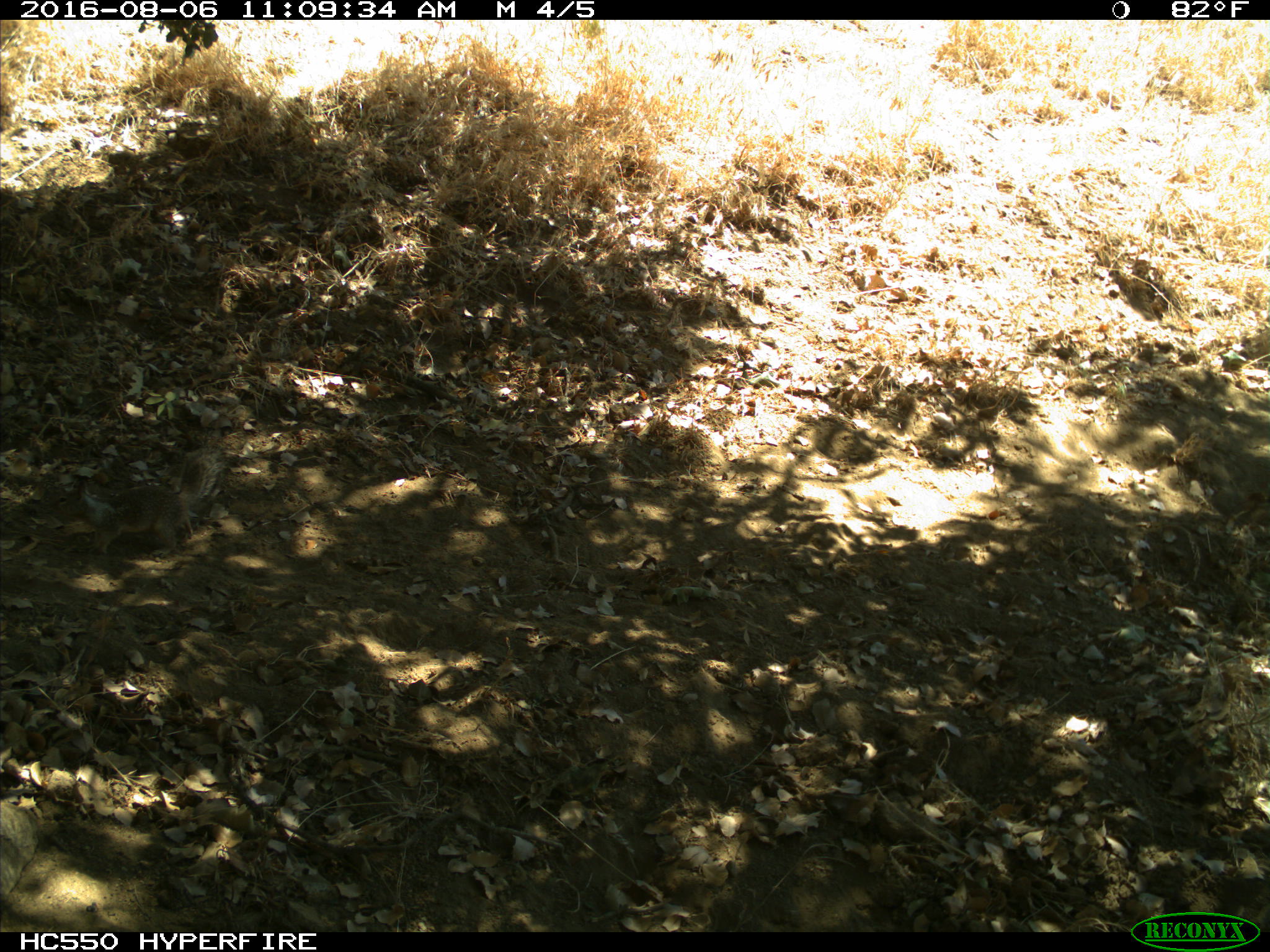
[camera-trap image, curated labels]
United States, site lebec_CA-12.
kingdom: Animalia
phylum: Chordata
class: Mammalia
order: Rodentia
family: Sciuridae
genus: Otospermophilus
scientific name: Otospermophilus beecheyi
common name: california ground squirrel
Otospermophilus beecheyi (california ground squirrel).